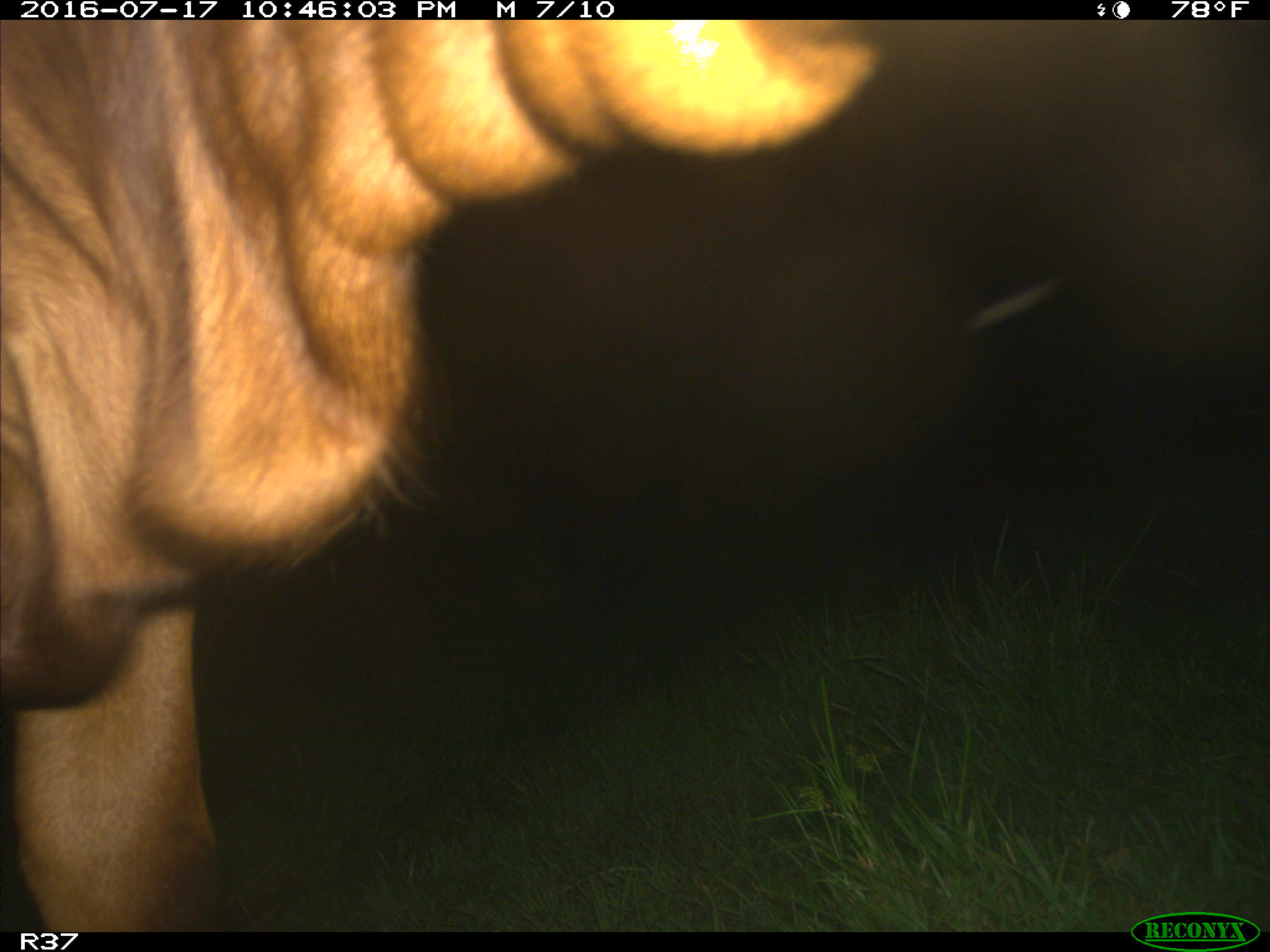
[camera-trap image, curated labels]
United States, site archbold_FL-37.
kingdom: Animalia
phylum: Chordata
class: Mammalia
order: Artiodactyla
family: Bovidae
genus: Bos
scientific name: Bos taurus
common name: domestic cow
Bos taurus (domestic cow).